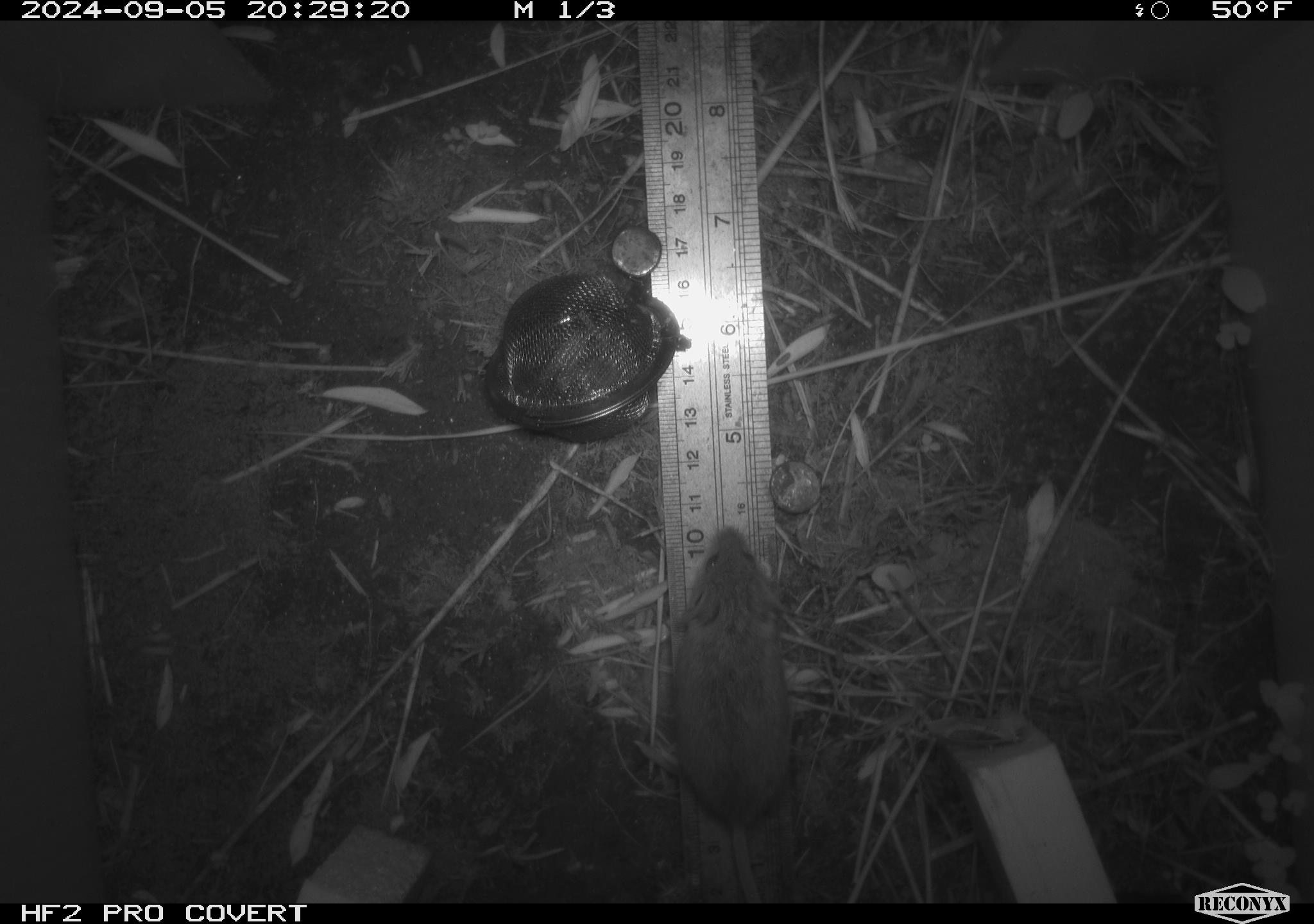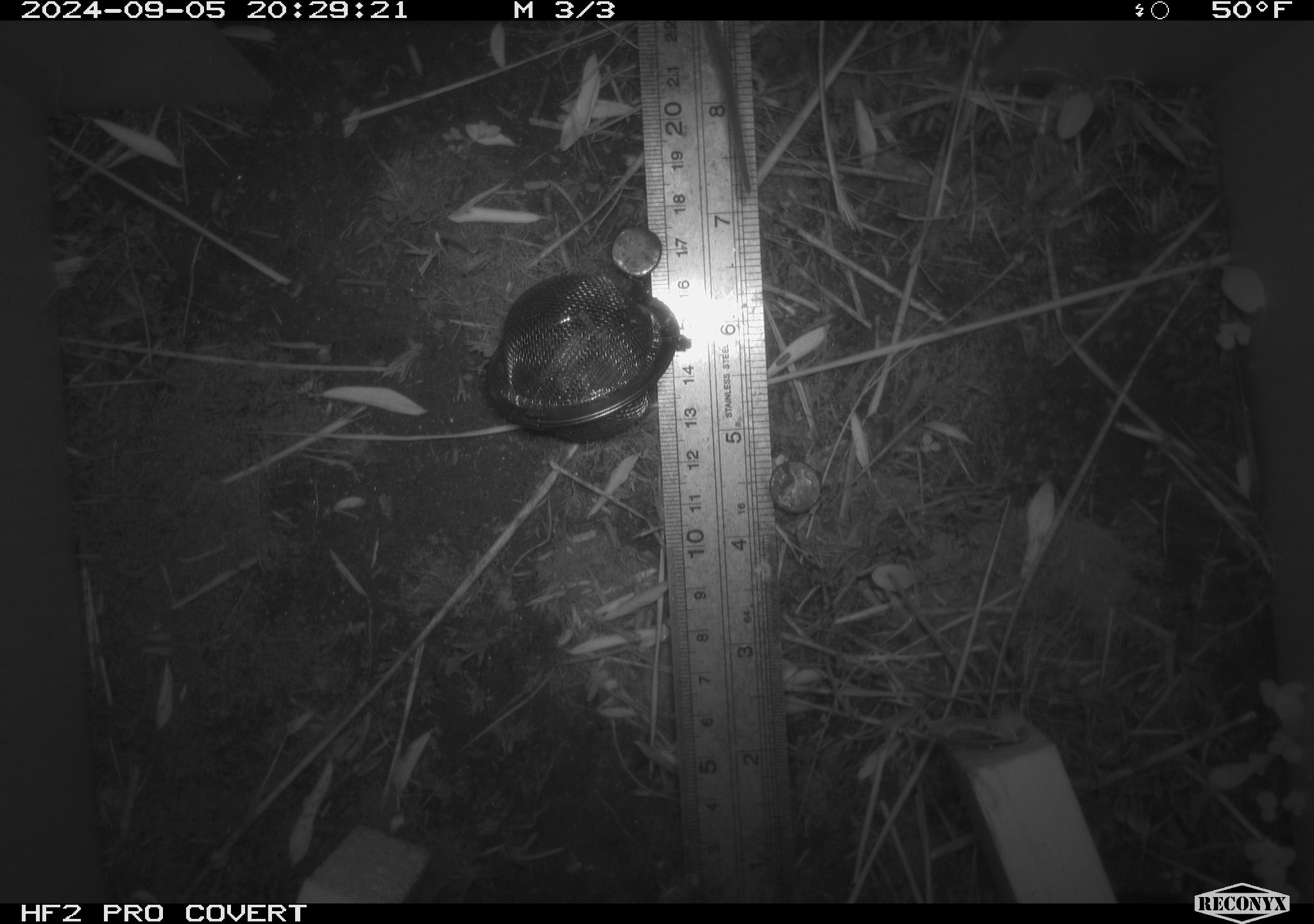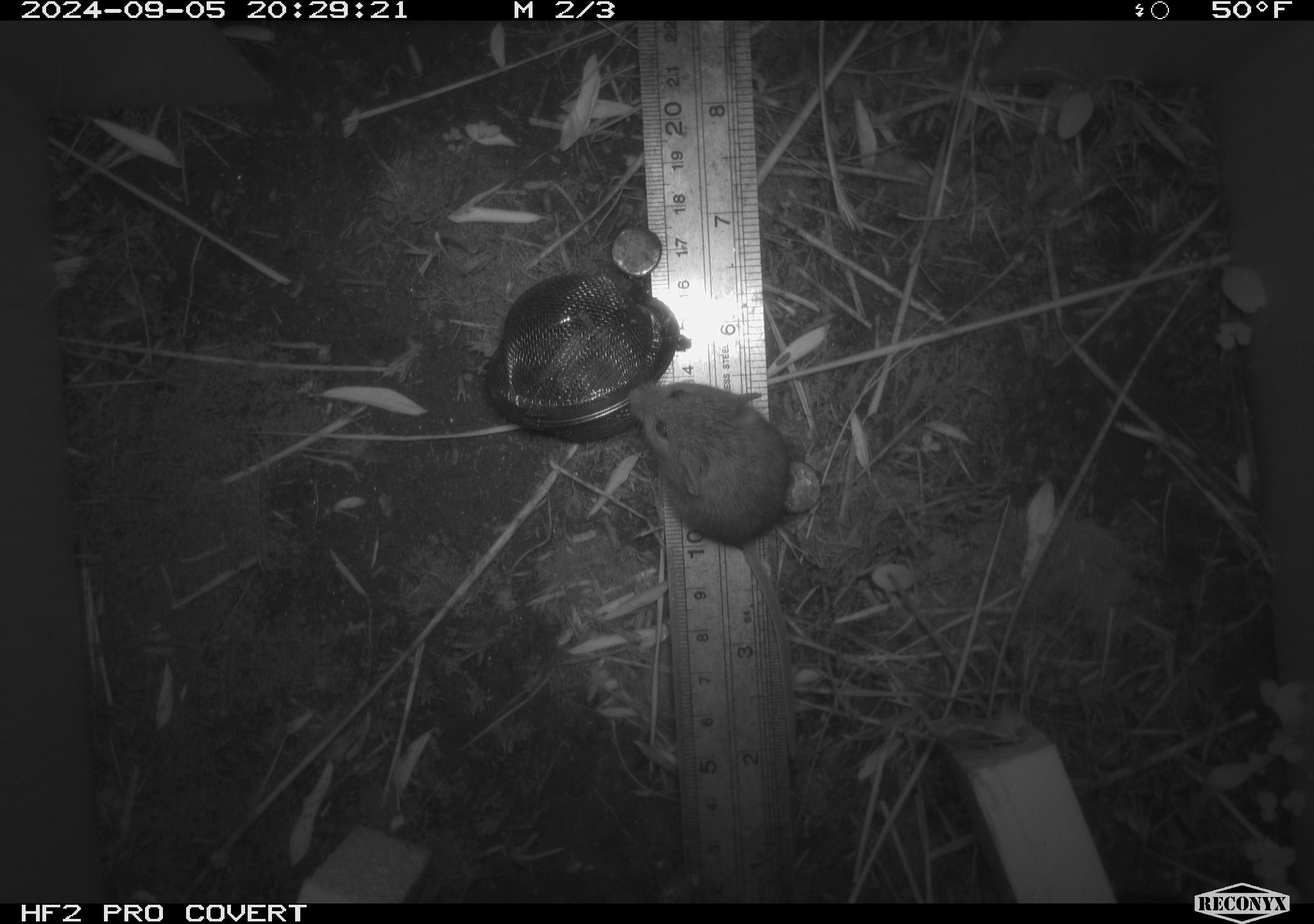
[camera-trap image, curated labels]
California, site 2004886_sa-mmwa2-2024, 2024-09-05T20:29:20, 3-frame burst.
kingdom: Animalia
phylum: Chordata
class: Mammalia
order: Rodentia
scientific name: Rodentia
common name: mouse species